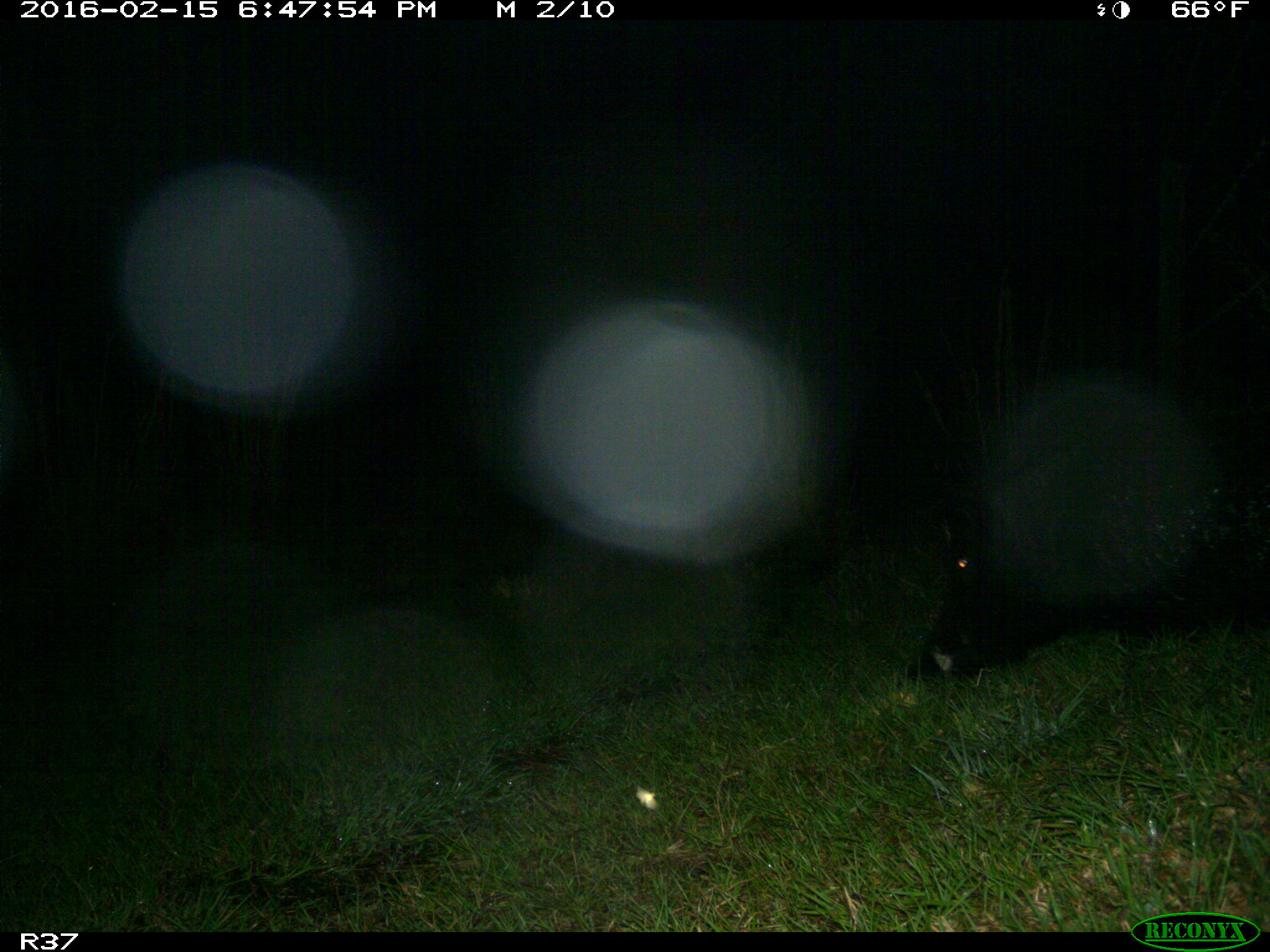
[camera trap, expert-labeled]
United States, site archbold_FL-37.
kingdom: Animalia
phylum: Chordata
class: Mammalia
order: Artiodactyla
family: Suidae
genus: Sus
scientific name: Sus scrofa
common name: wild boar